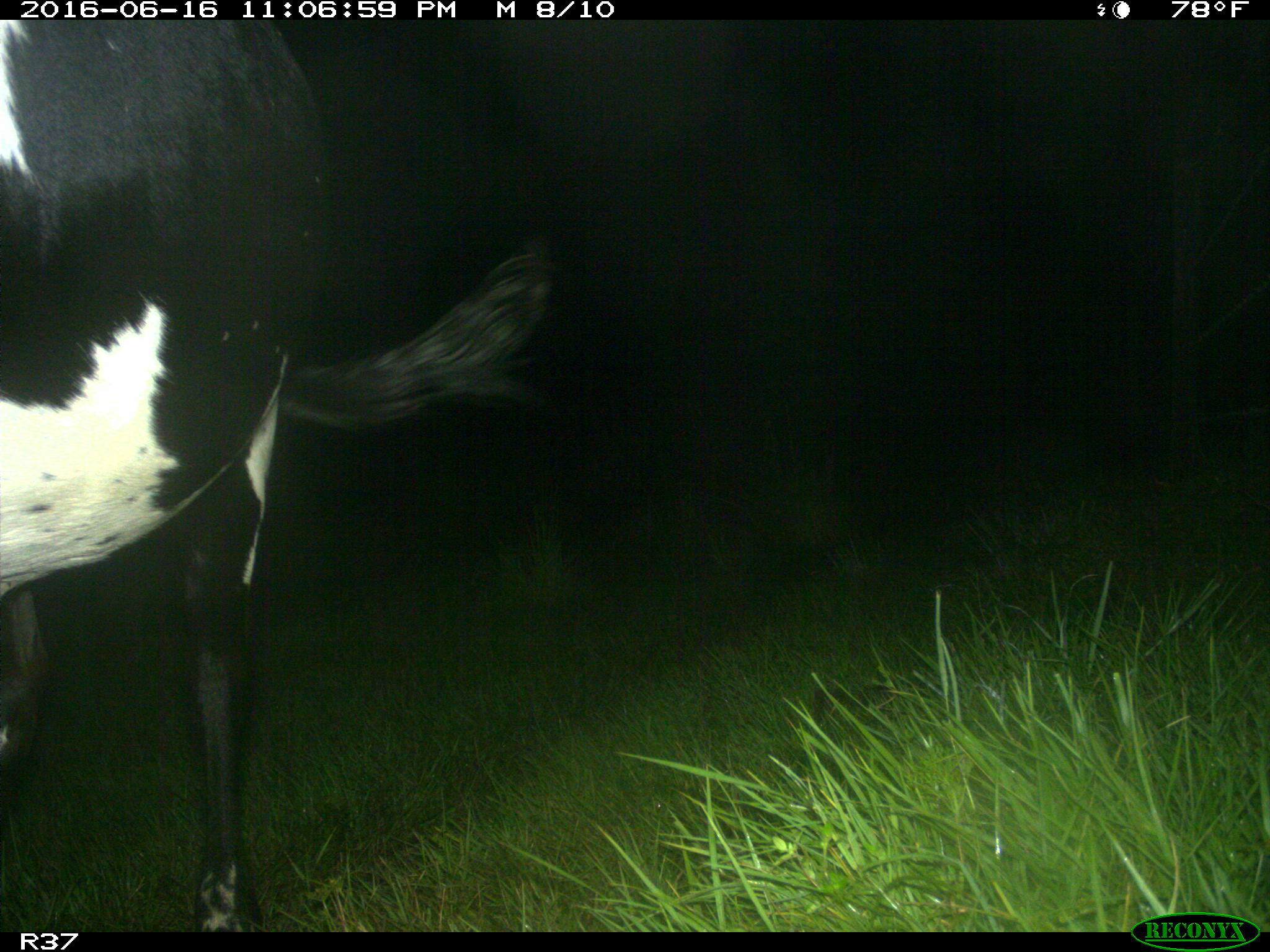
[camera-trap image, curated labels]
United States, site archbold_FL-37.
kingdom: Animalia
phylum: Chordata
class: Mammalia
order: Artiodactyla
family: Bovidae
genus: Bos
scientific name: Bos taurus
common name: domestic cow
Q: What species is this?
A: Bos taurus (domestic cow).